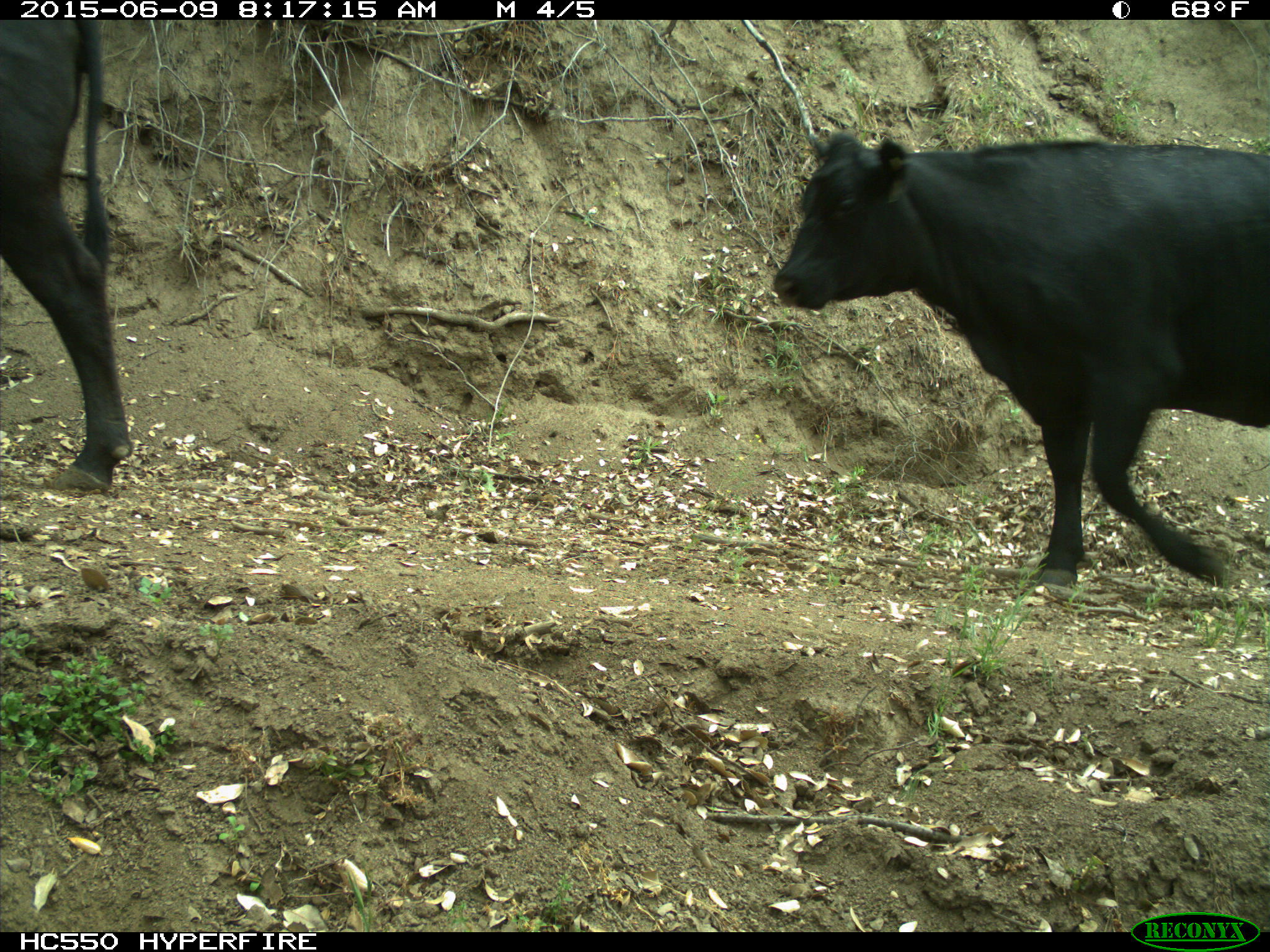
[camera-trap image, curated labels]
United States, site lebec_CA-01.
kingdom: Animalia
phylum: Chordata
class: Mammalia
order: Artiodactyla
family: Bovidae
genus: Bos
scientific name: Bos taurus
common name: domestic cow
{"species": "Bos taurus (domestic cow)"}